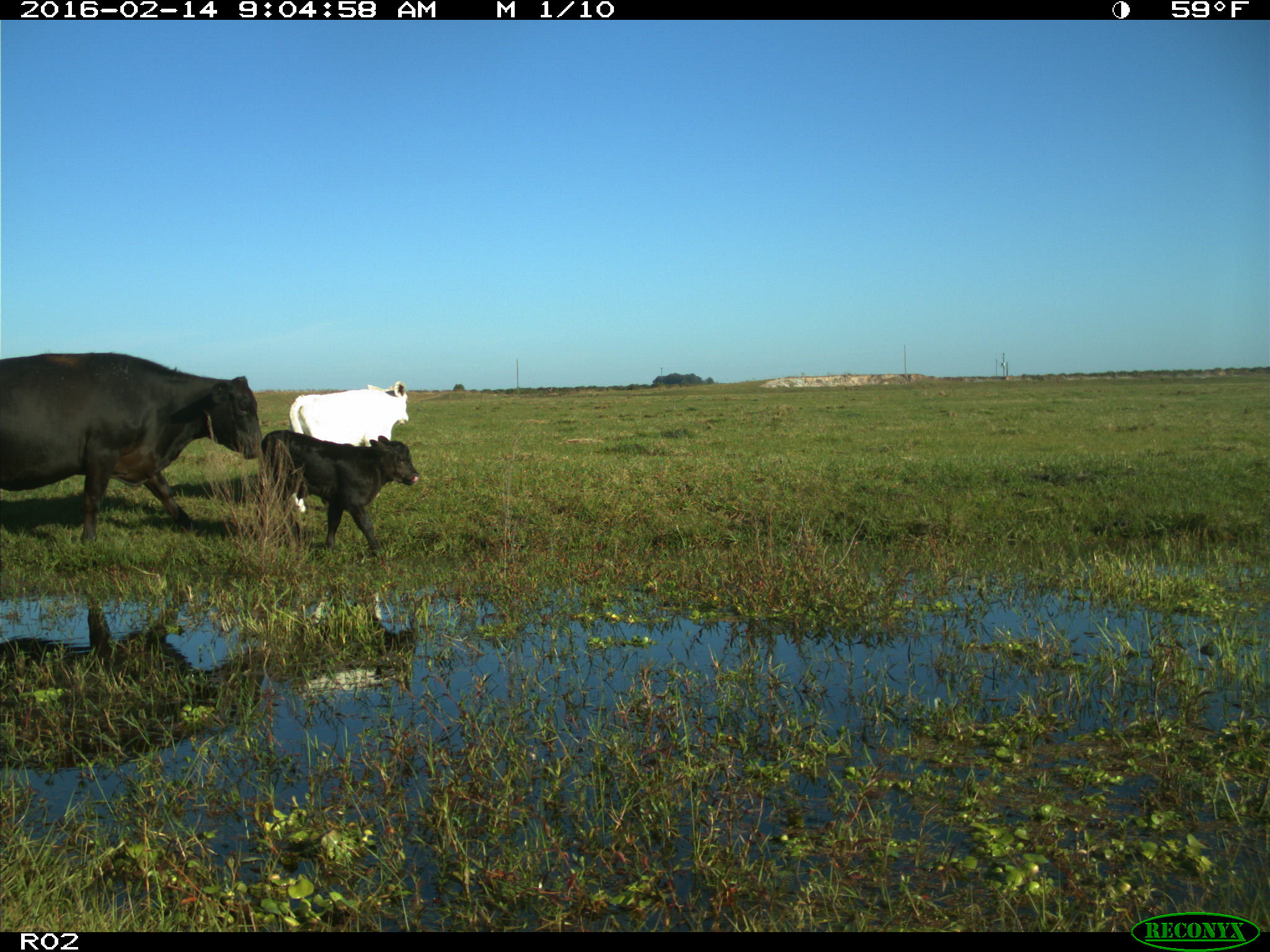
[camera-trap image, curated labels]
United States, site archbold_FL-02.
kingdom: Animalia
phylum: Chordata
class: Mammalia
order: Artiodactyla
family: Bovidae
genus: Bos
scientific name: Bos taurus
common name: domestic cow